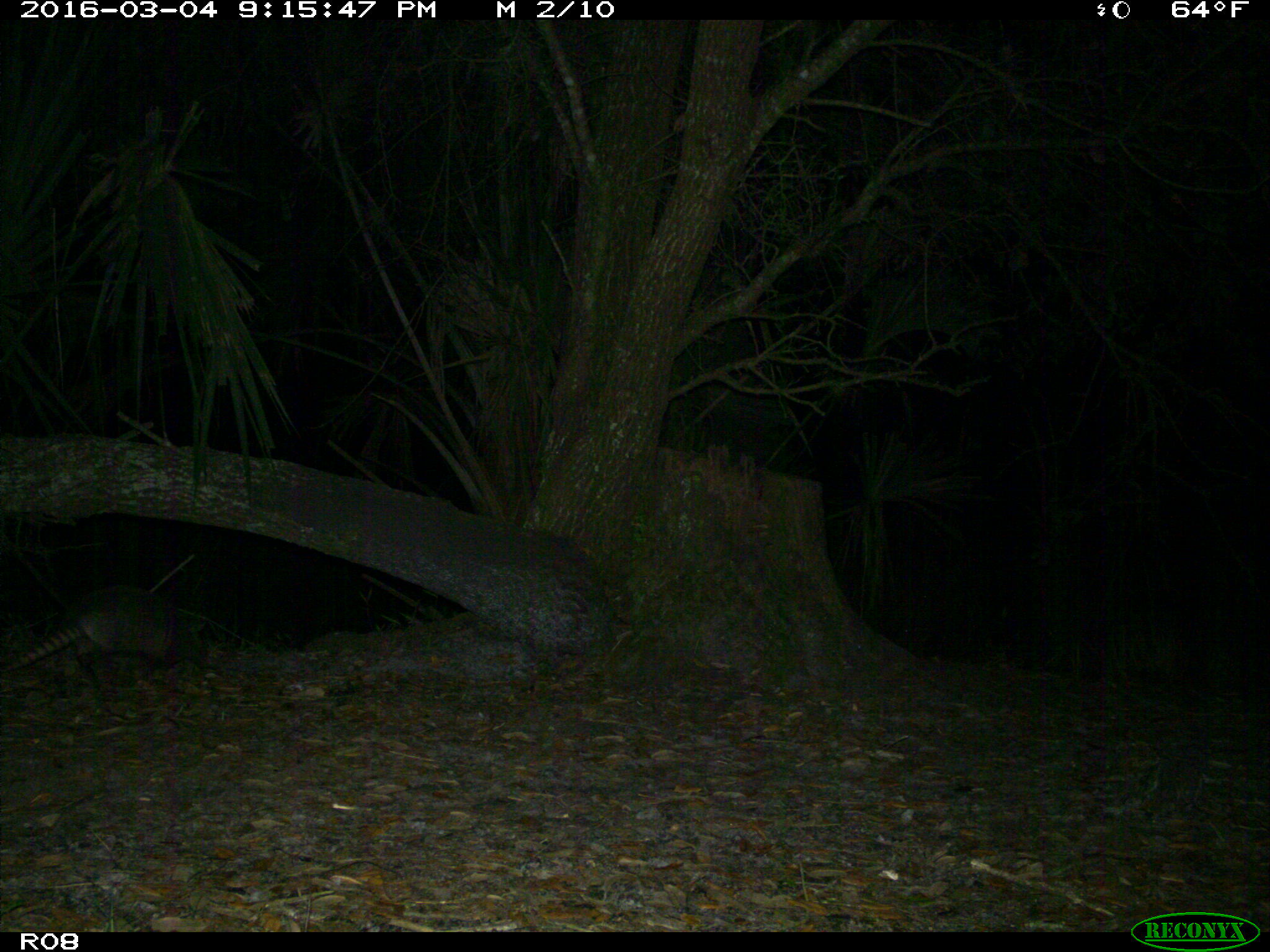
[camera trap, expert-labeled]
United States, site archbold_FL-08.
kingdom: Animalia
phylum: Chordata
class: Mammalia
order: Cingulata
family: Dasypodidae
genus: Dasypus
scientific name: Dasypus novemcinctus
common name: nine-banded armadillo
Dasypus novemcinctus (nine-banded armadillo).